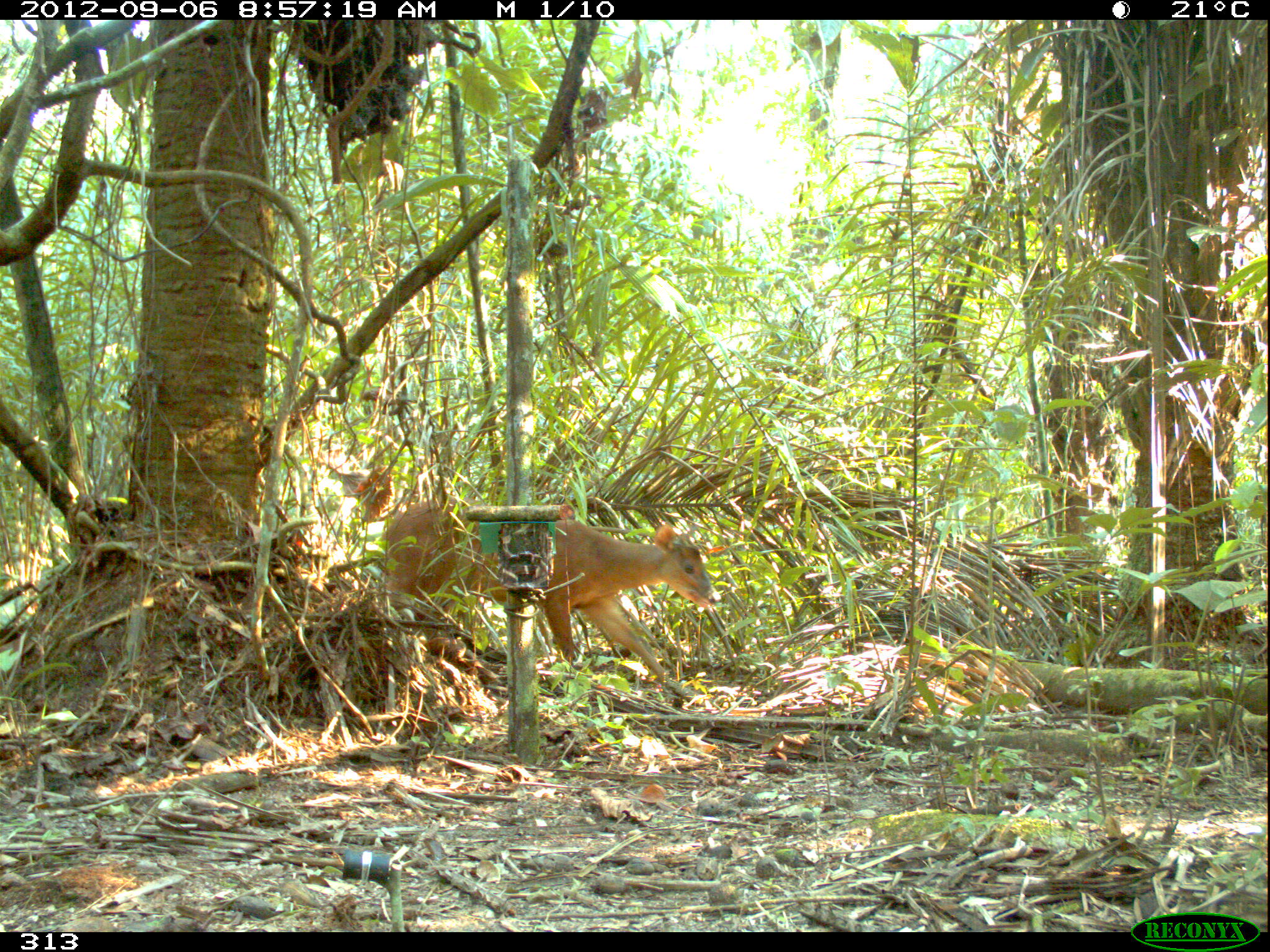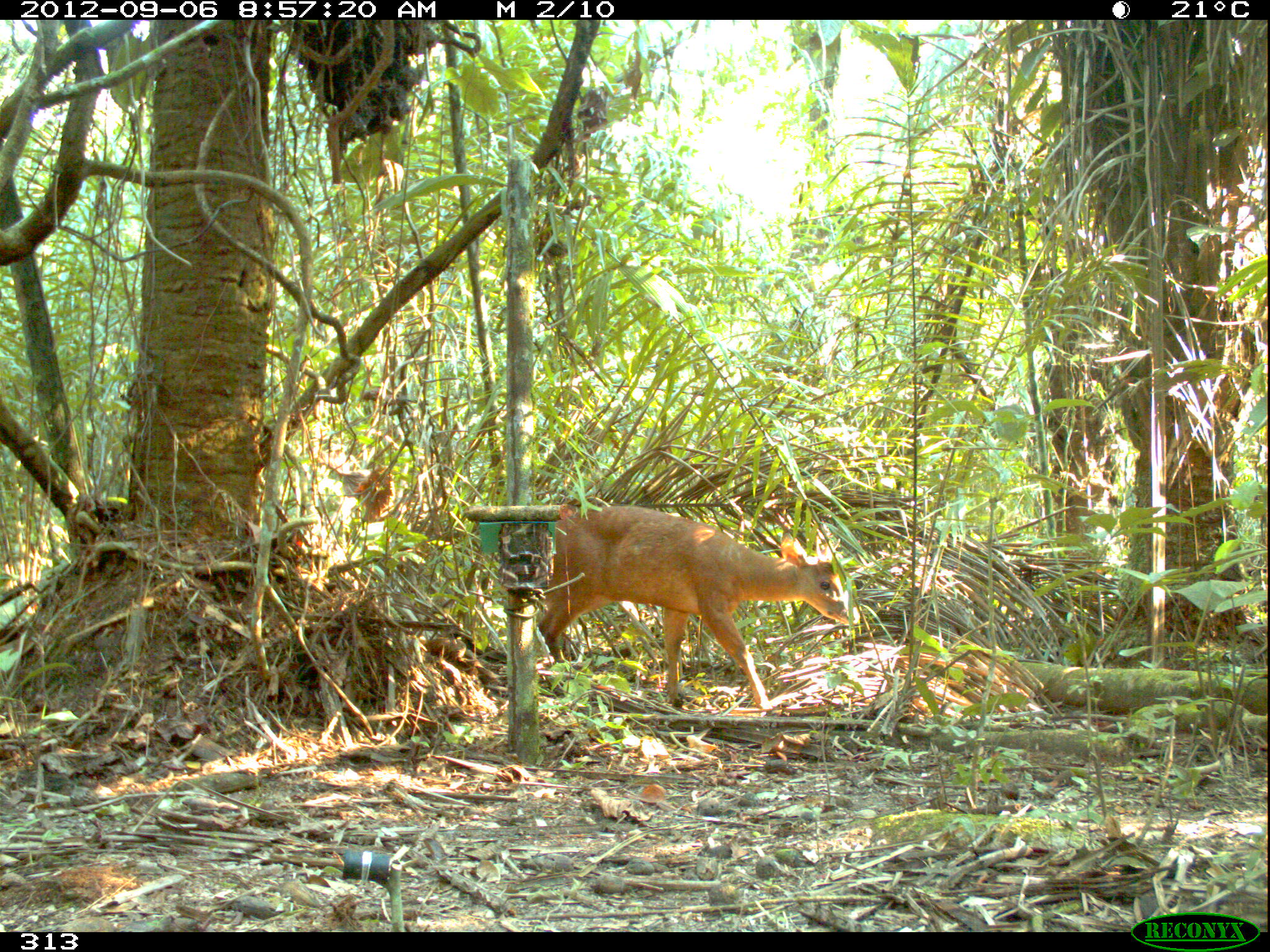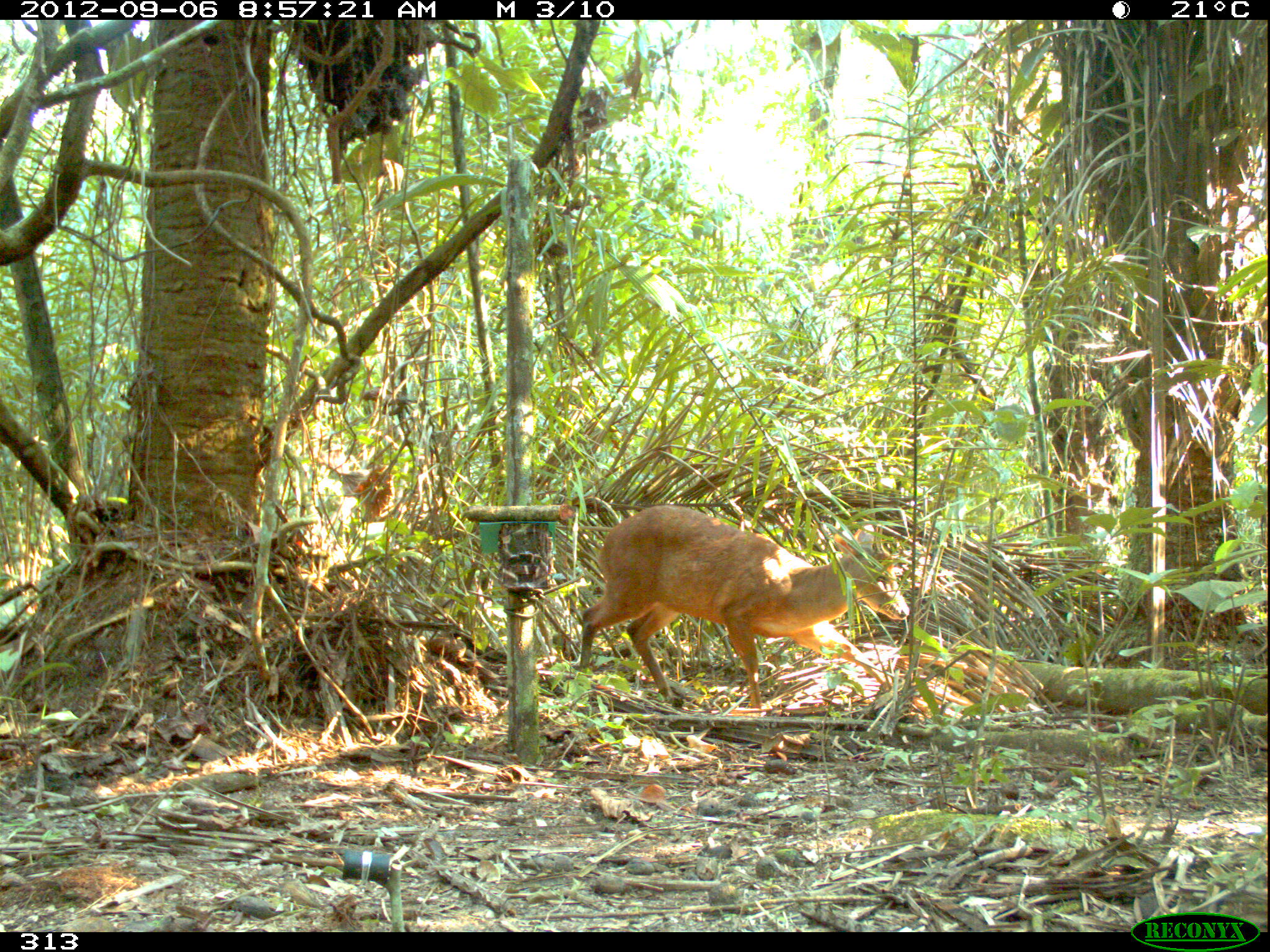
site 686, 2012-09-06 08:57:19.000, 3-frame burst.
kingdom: Animalia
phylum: Chordata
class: Mammalia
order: Artiodactyla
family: Cervidae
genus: Mazama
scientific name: Mazama americana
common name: red brocket